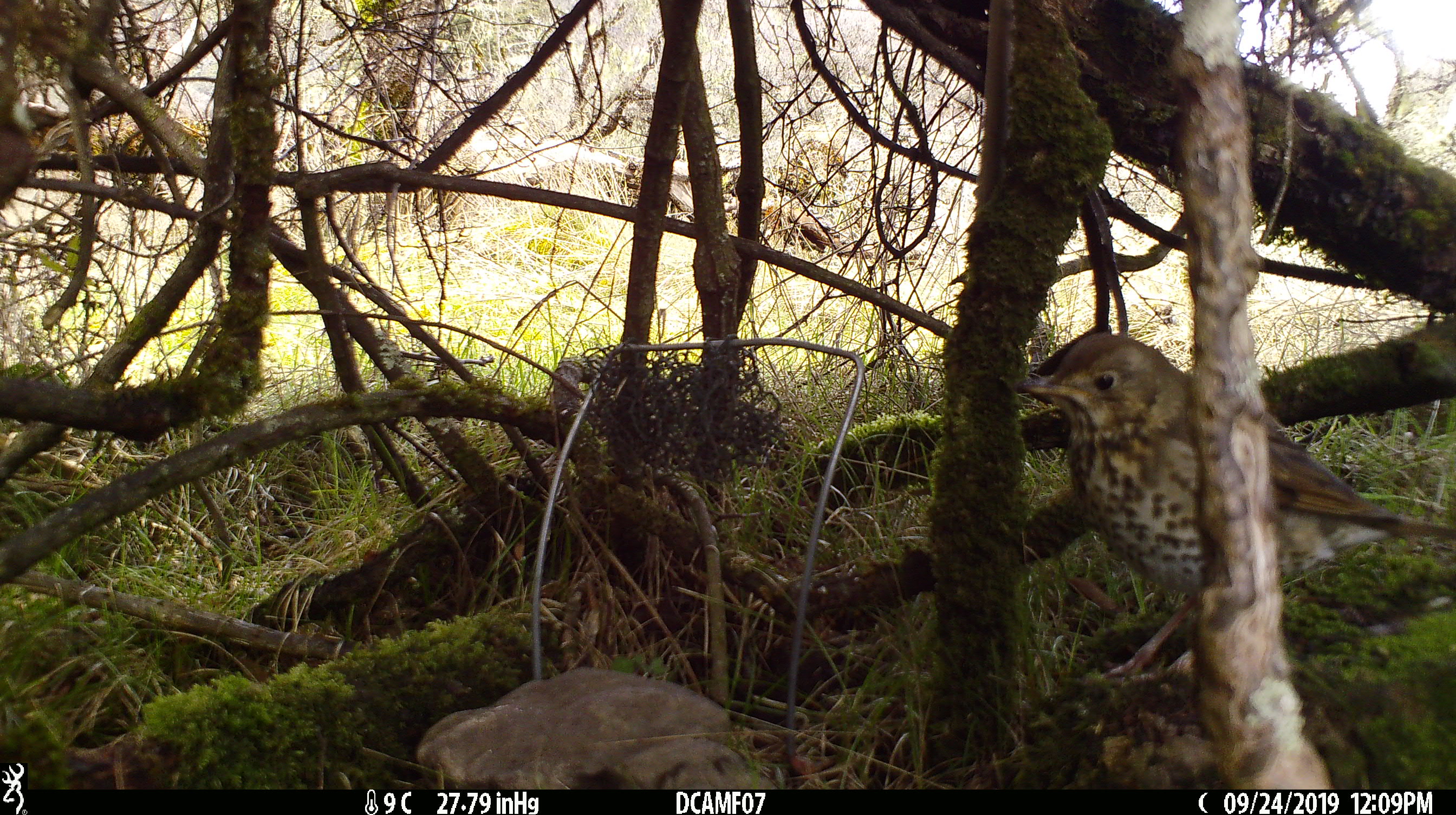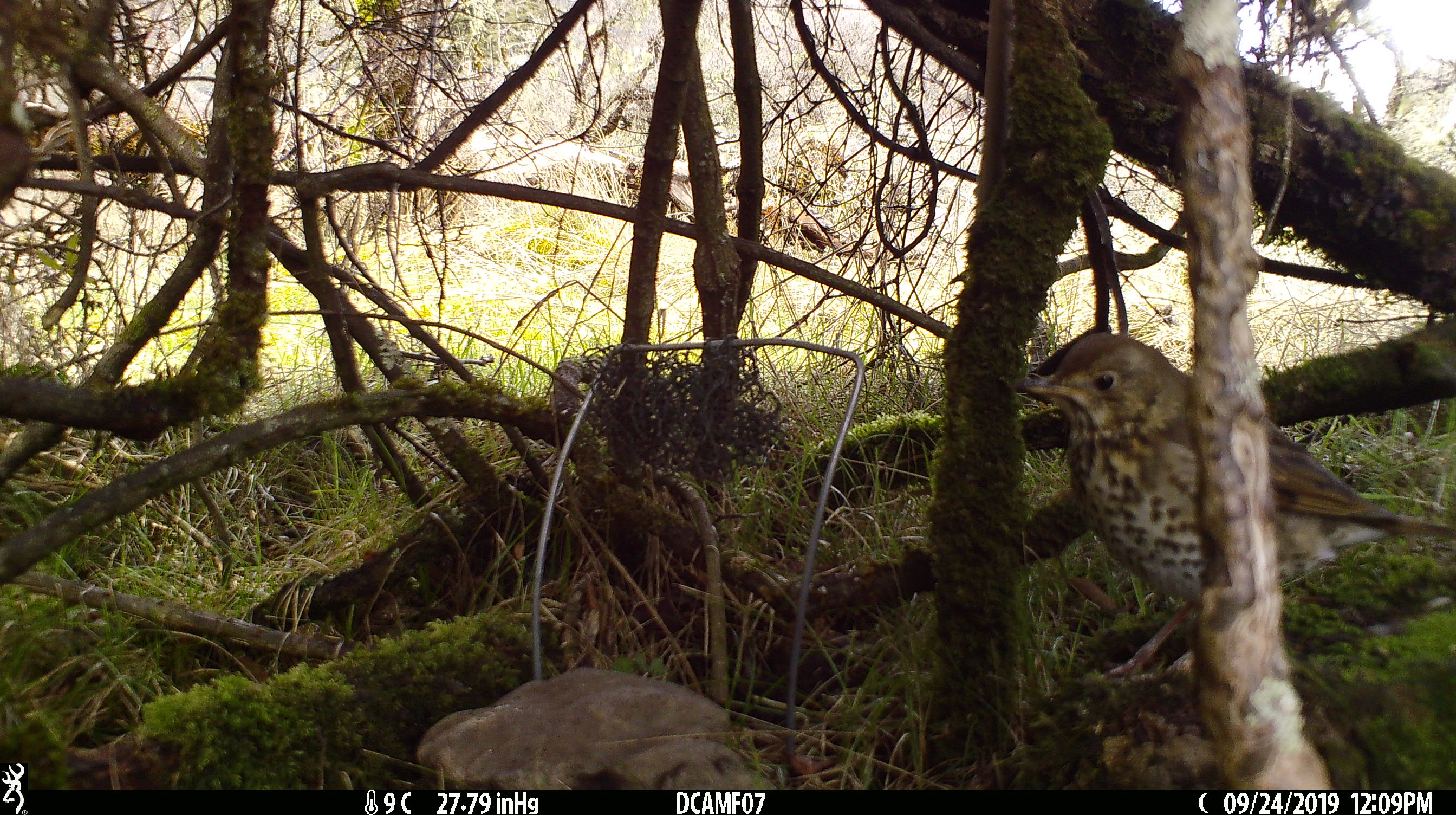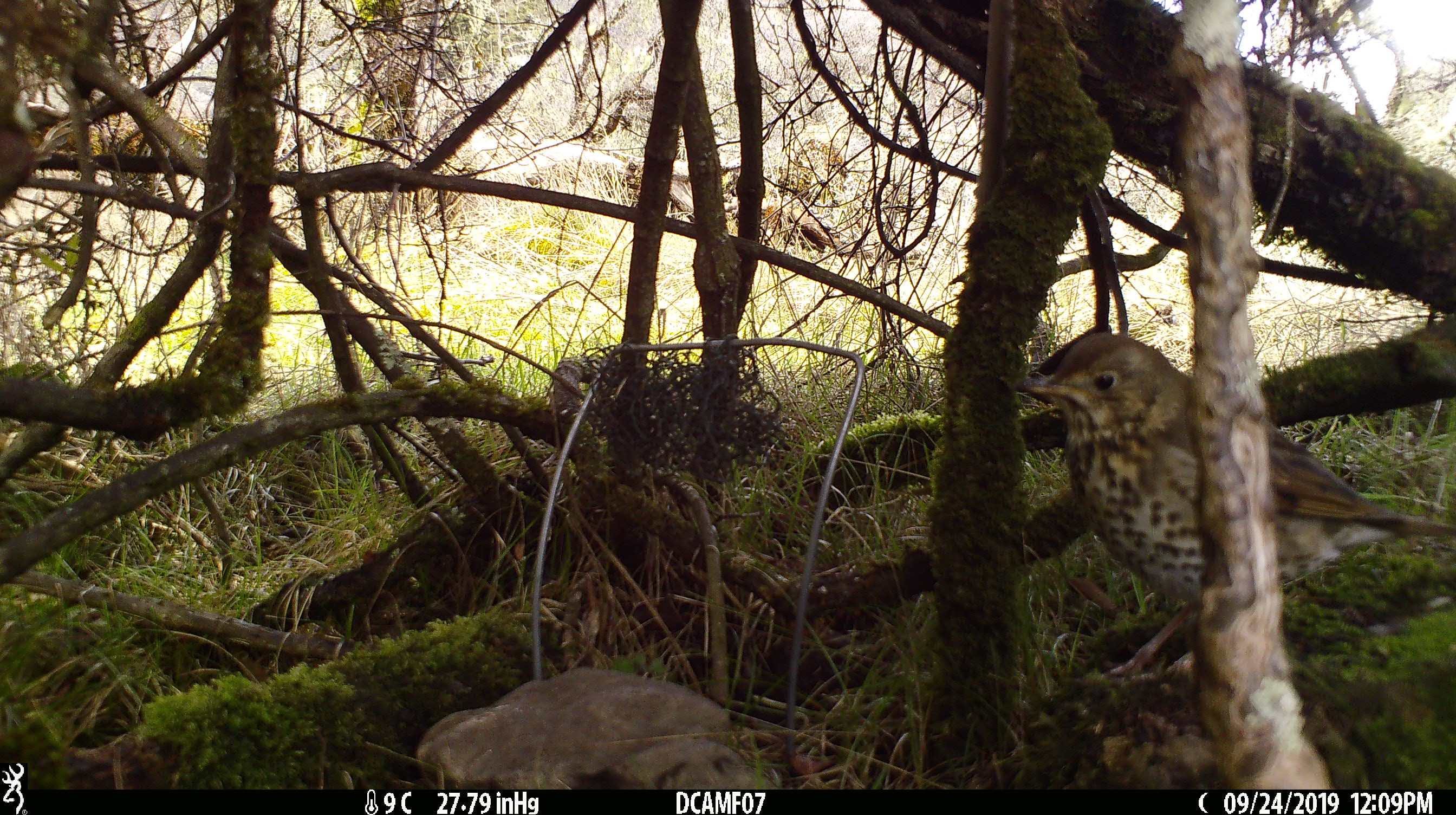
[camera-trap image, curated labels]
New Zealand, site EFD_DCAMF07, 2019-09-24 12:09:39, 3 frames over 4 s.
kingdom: Animalia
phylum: Chordata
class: Aves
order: Passeriformes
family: Turdidae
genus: Turdus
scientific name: Turdus philomelos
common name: song thrush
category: thrush